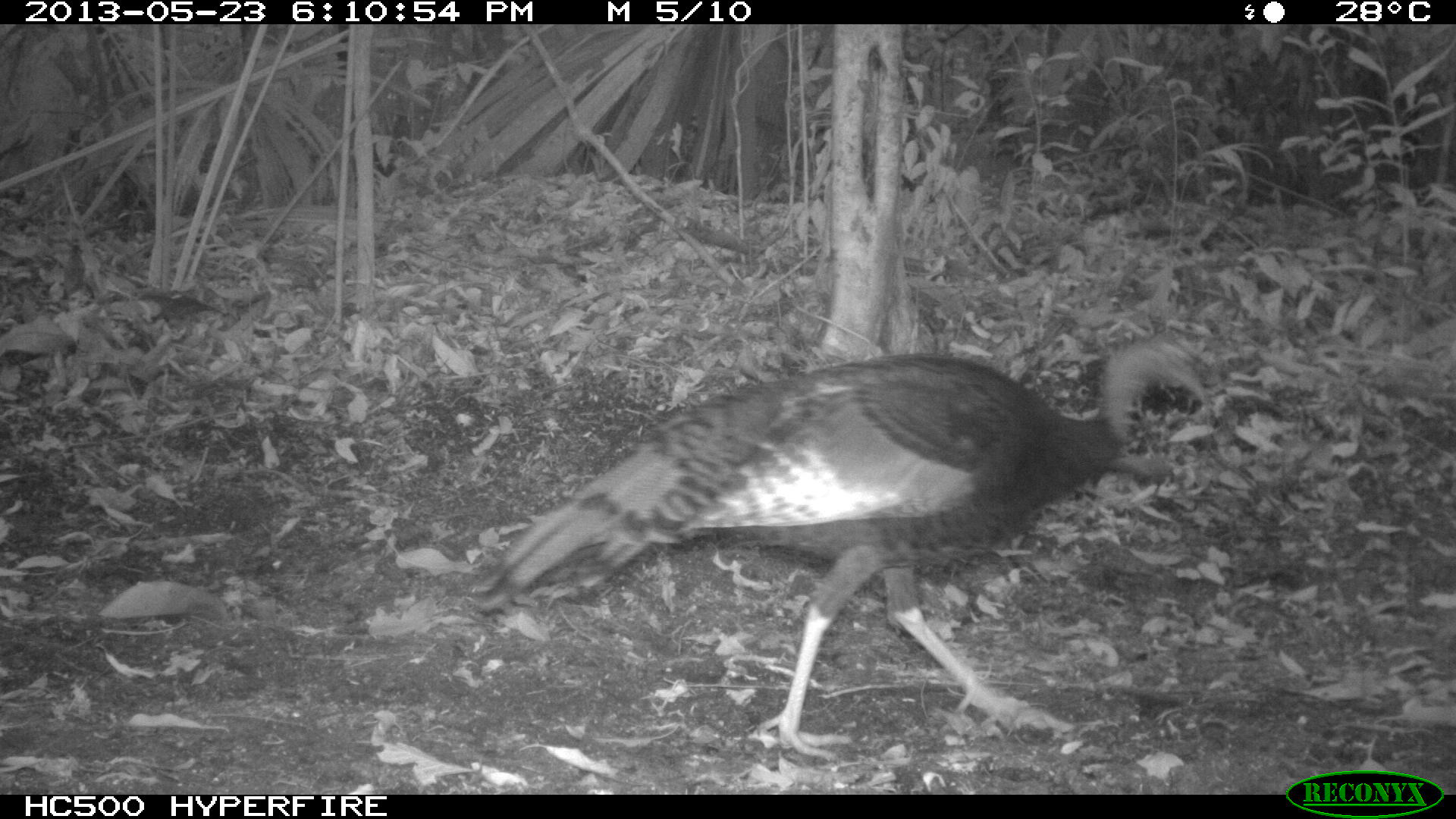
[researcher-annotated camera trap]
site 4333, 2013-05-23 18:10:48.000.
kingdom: Animalia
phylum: Chordata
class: Aves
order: Galliformes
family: Phasianidae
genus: Meleagris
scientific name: Meleagris ocellata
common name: ocellated turkey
Meleagris ocellata (ocellated turkey), count 1, sex male.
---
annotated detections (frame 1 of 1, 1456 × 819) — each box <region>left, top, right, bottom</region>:
meleagris ocellata: <region>467, 339, 1201, 759</region>